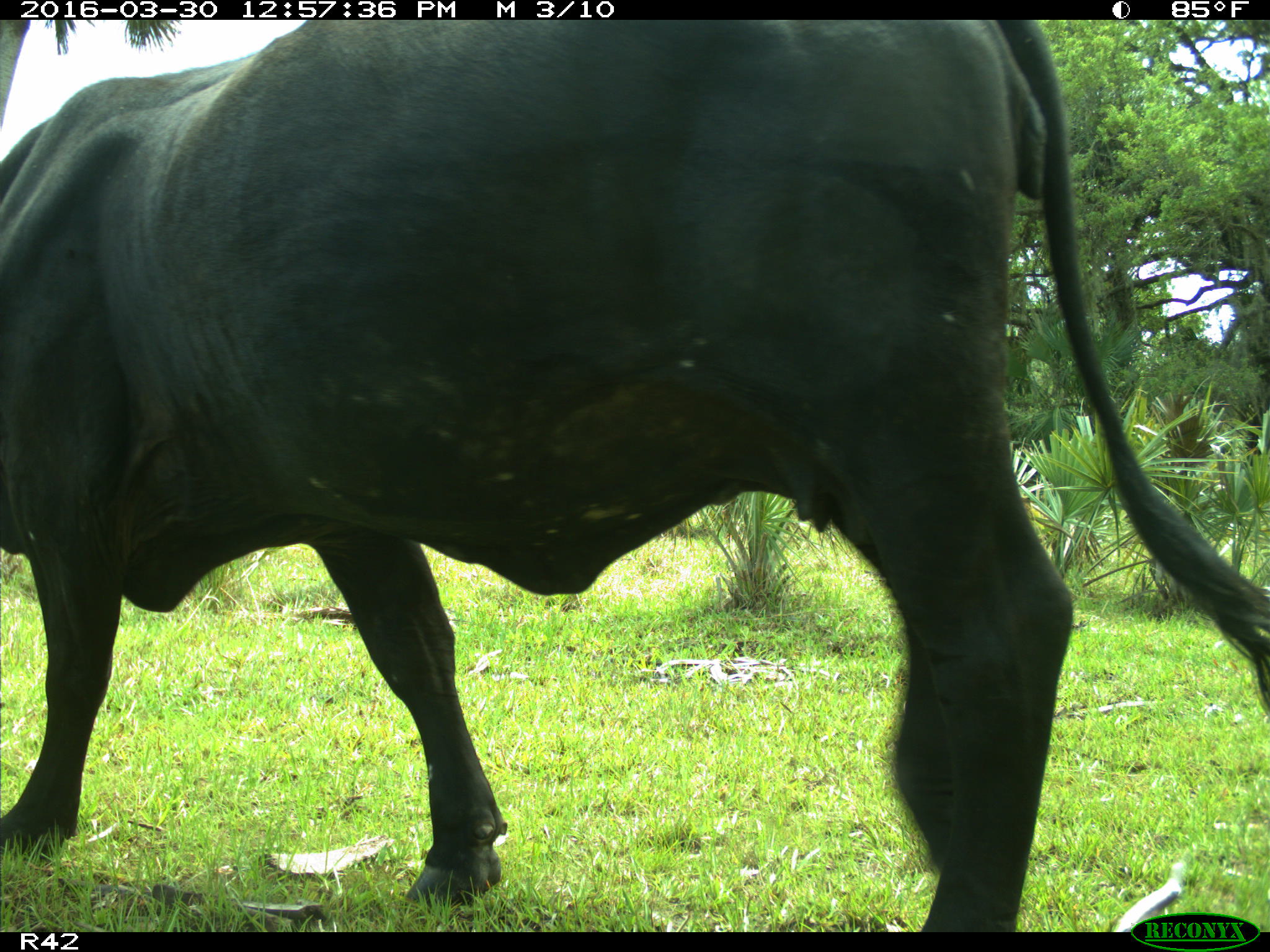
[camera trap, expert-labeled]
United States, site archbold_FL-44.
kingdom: Animalia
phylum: Chordata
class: Mammalia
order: Artiodactyla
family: Bovidae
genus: Bos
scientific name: Bos taurus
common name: domestic cow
Bos taurus (domestic cow).